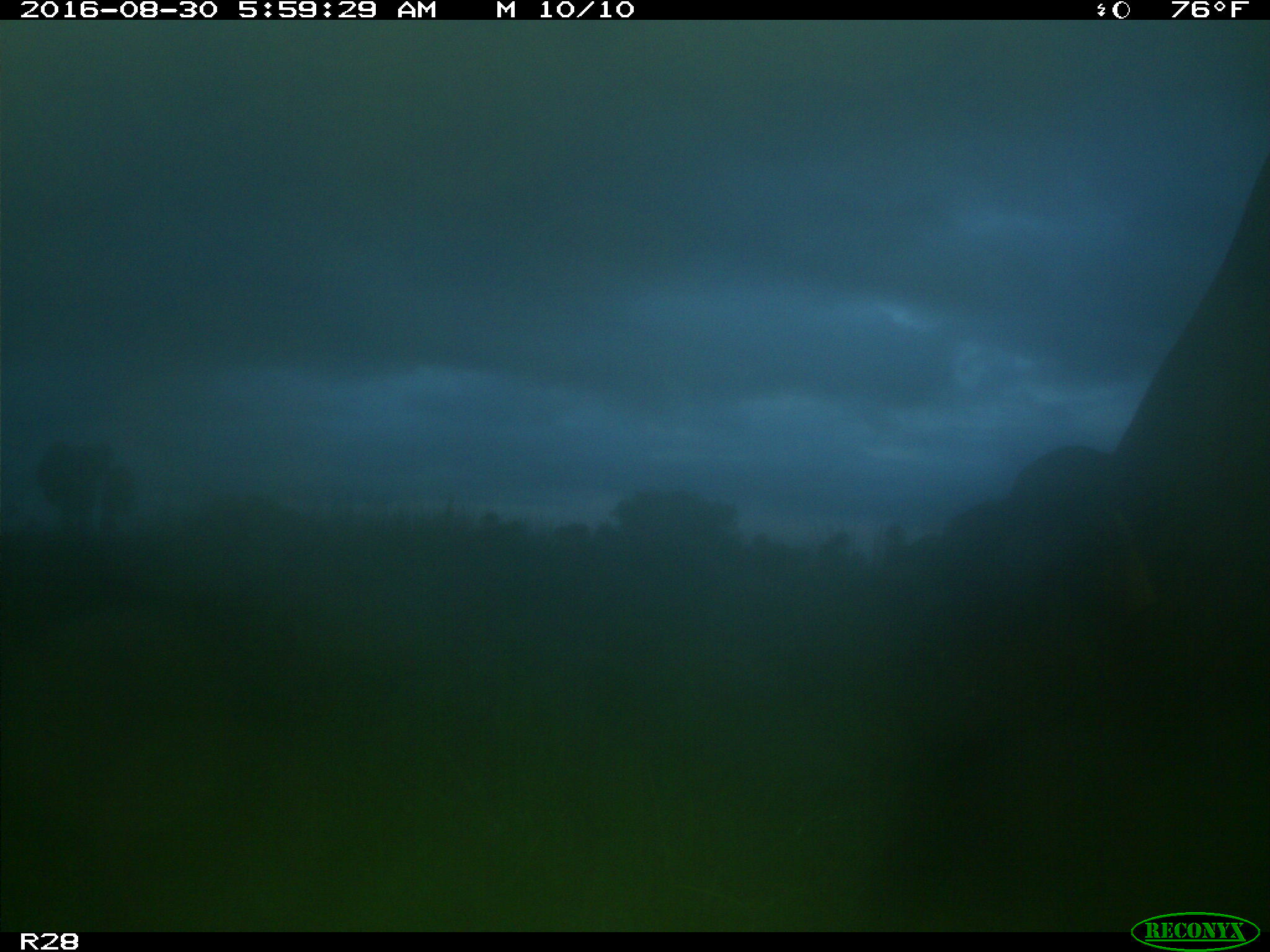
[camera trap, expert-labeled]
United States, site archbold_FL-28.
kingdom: Animalia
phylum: Chordata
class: Mammalia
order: Artiodactyla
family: Bovidae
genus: Bos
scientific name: Bos taurus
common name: domestic cow